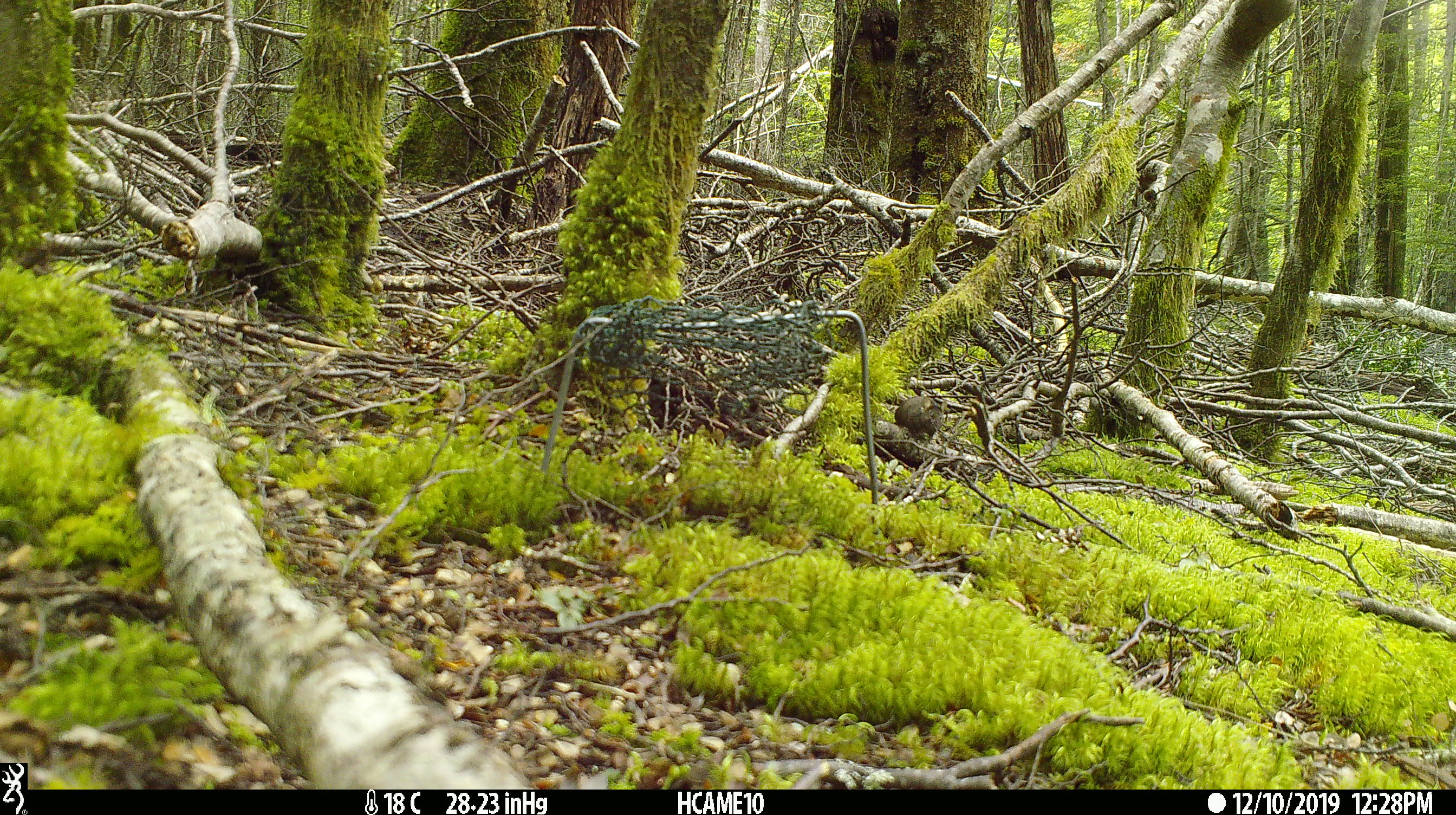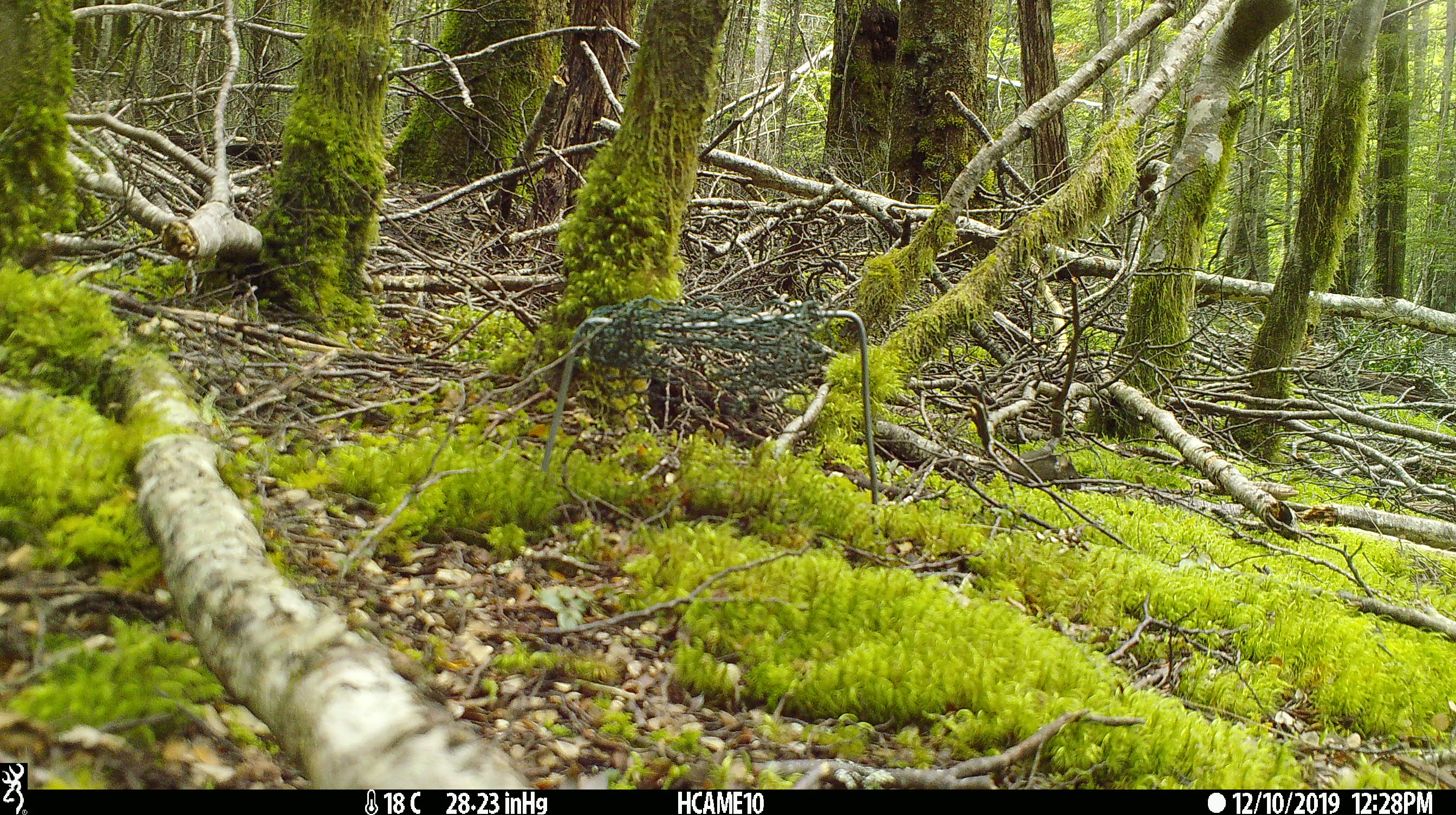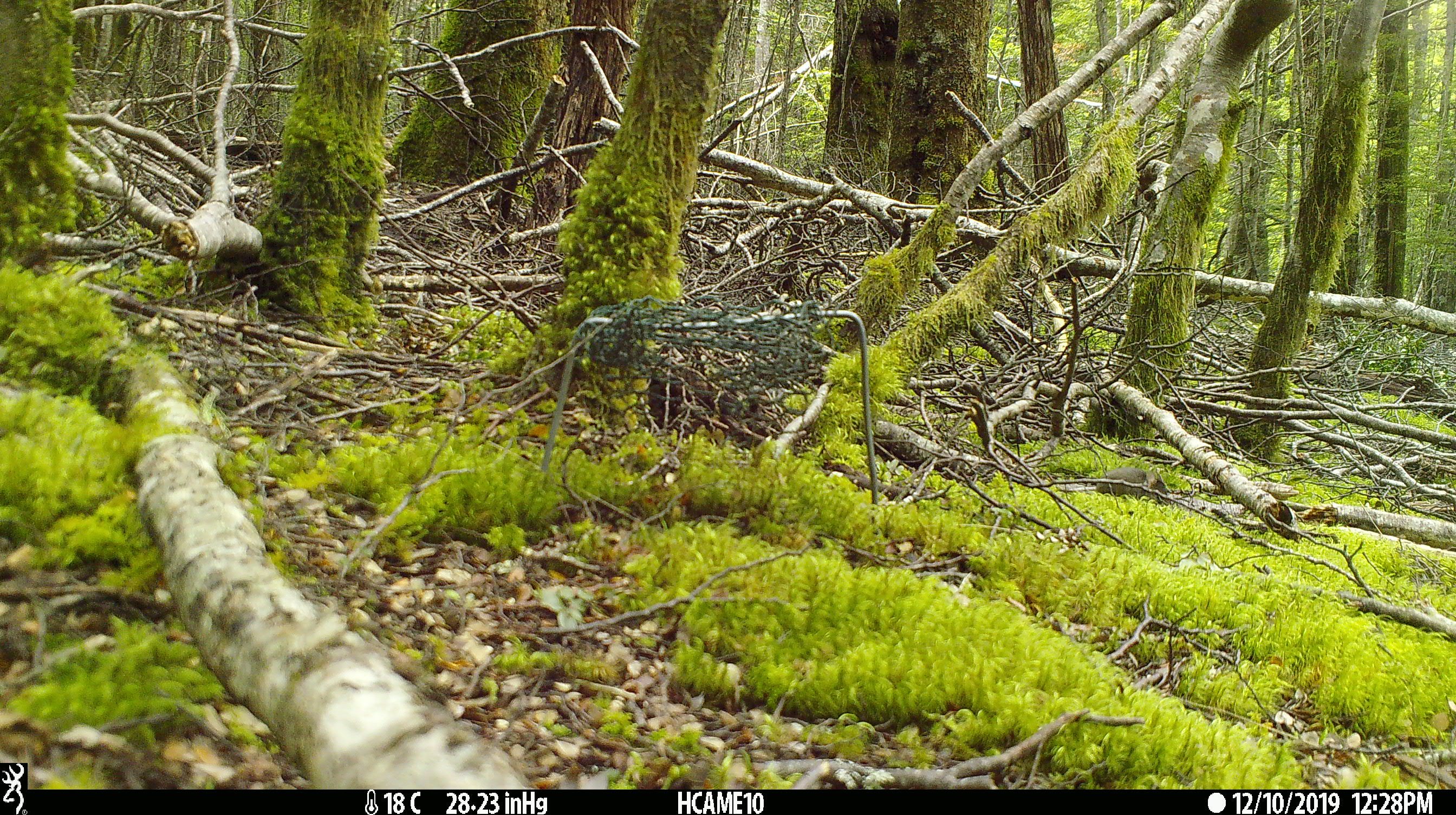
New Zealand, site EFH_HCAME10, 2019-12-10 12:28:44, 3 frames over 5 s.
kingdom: Animalia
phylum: Chordata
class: Mammalia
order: Rodentia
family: Muridae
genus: Mus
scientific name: Mus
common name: mouse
Mouse (Mus).